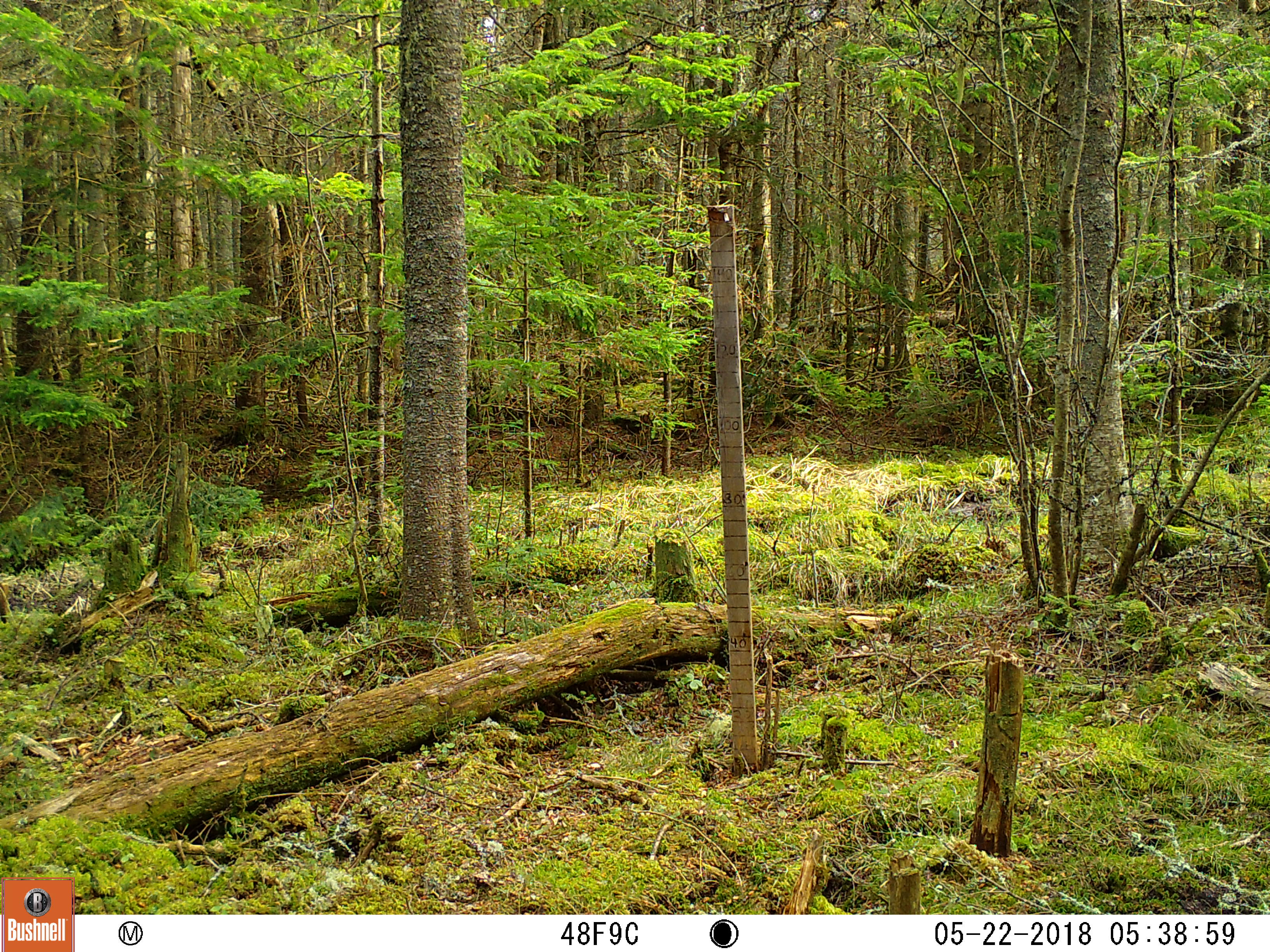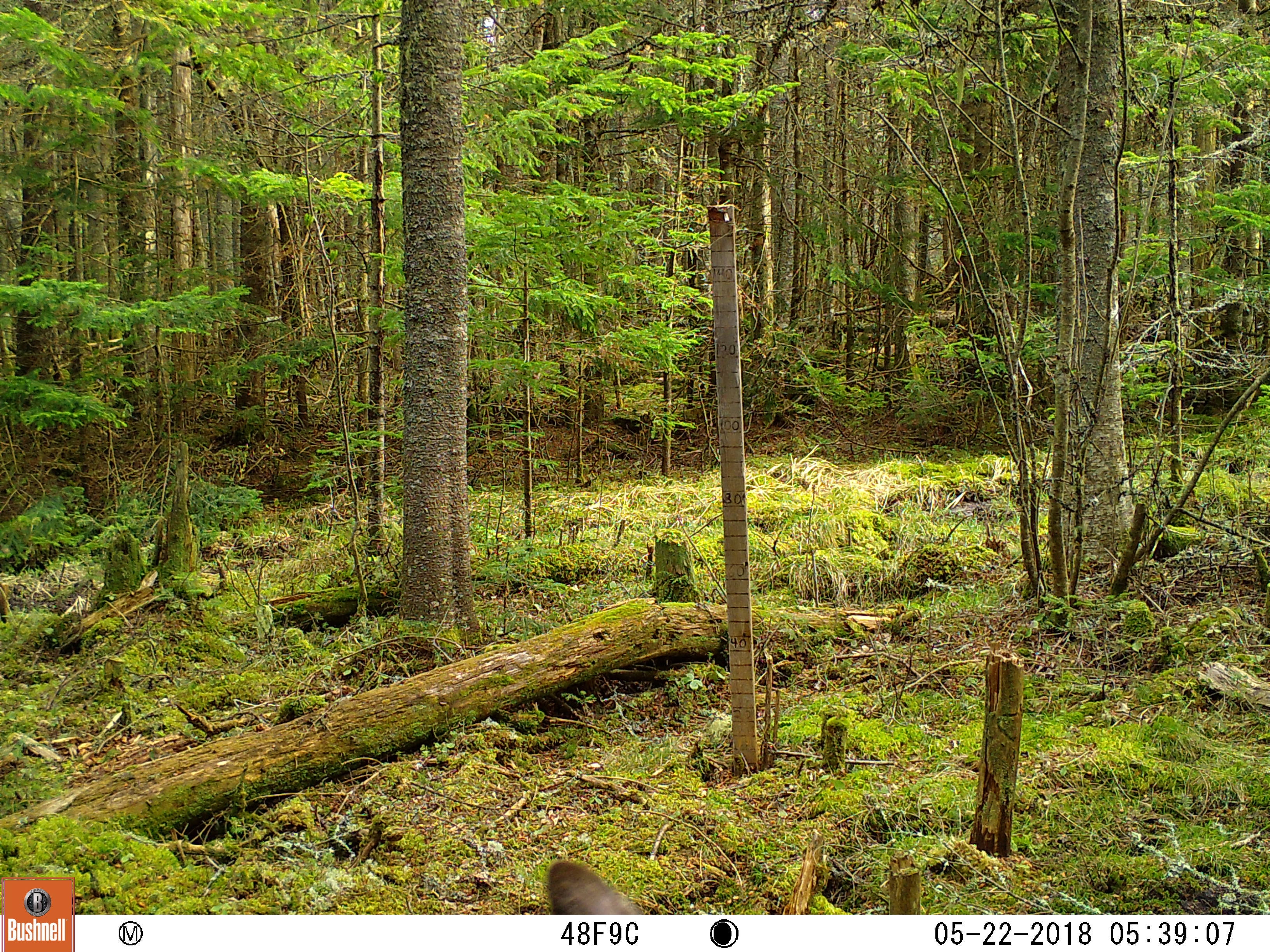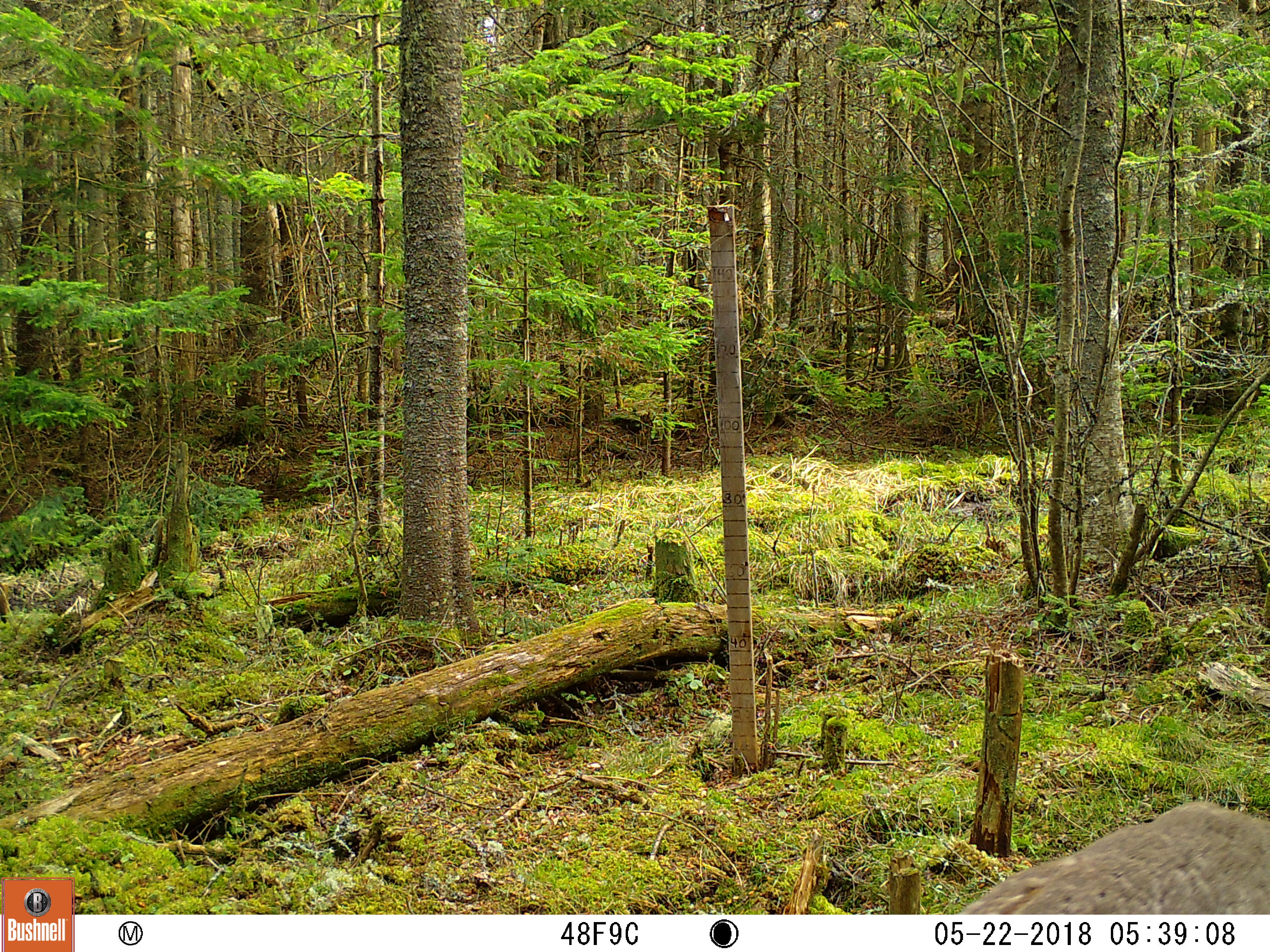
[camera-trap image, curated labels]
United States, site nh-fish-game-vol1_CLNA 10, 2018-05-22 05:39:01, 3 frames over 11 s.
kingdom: Animalia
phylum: Chordata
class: Mammalia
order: Artiodactyla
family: Cervidae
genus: Odocoileus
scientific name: Odocoileus virginianus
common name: white-tailed deer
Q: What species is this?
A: White-tailed deer (Odocoileus virginianus).